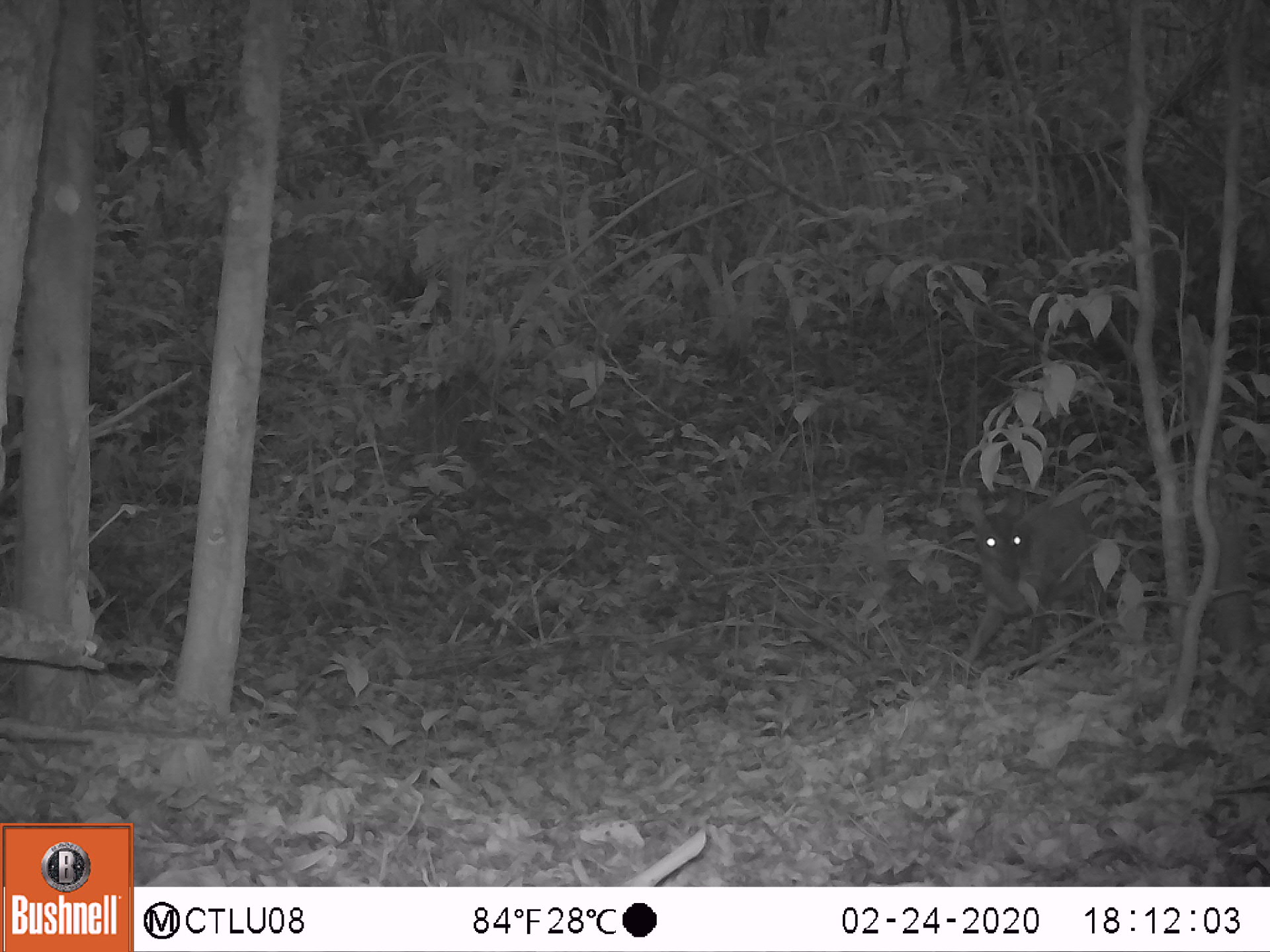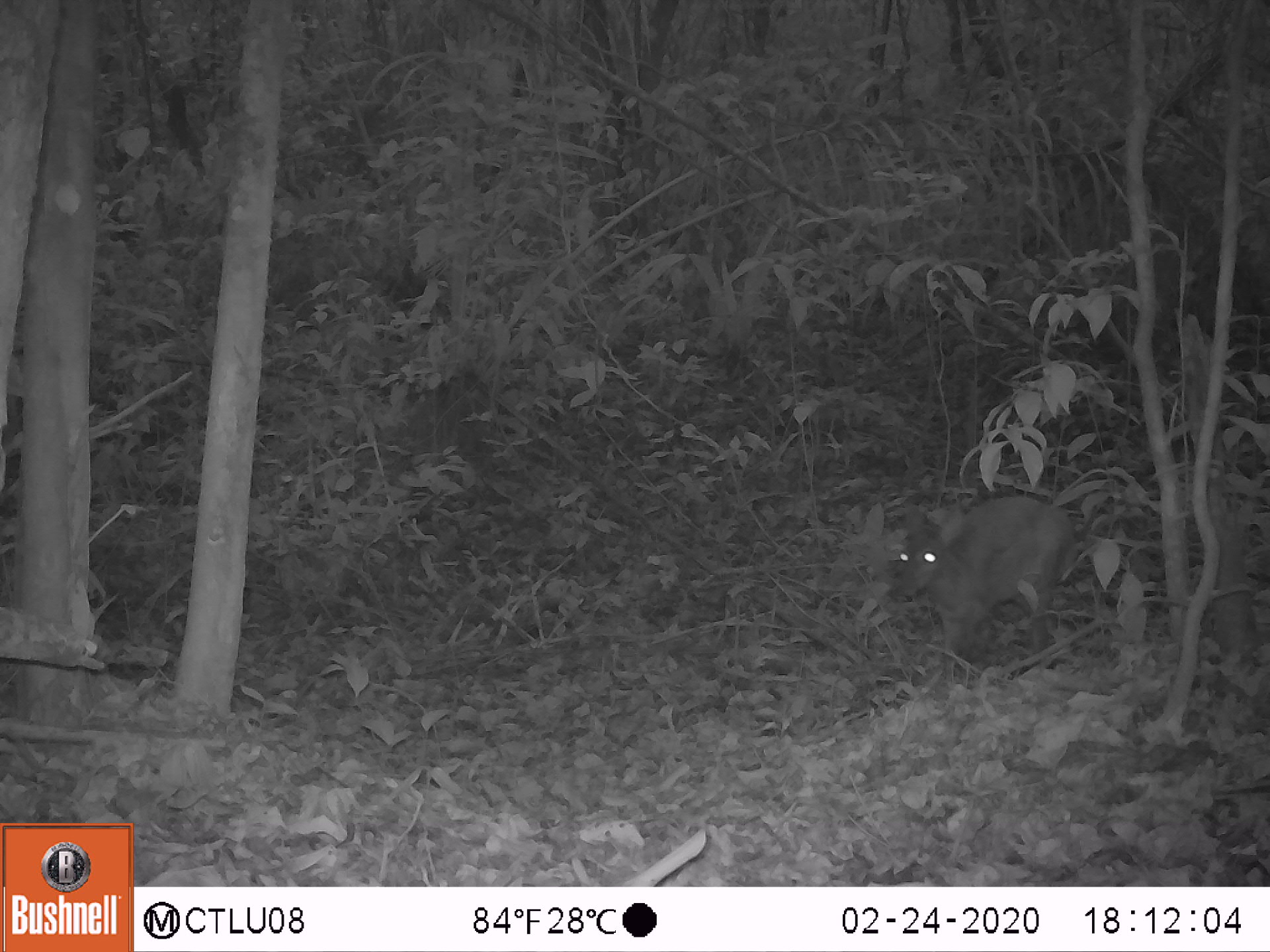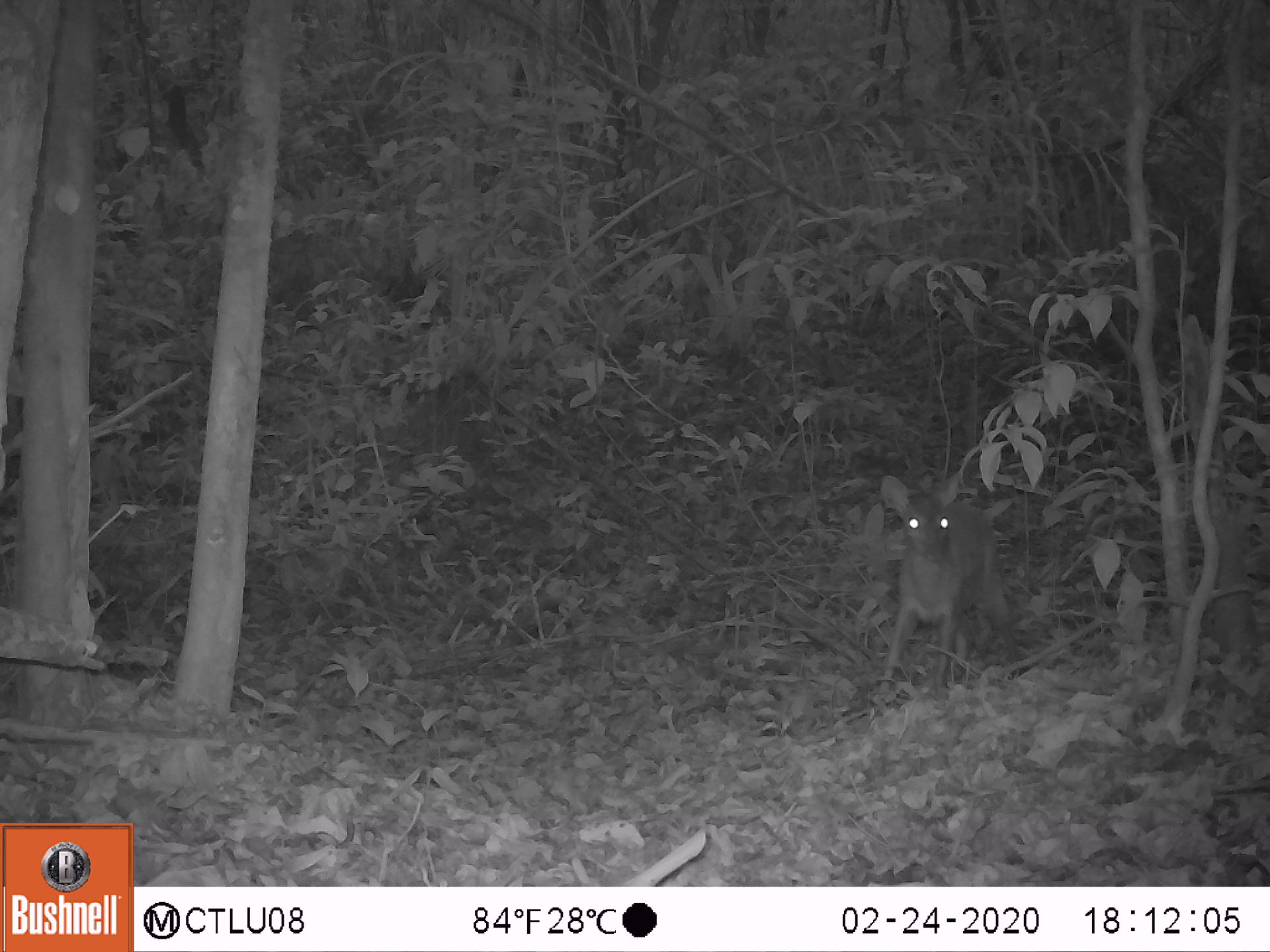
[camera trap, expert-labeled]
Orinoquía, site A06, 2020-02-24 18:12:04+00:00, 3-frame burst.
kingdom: Animalia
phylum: Chordata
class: Mammalia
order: Artiodactyla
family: Cervidae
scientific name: Cervidae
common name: deer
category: unknown cervid